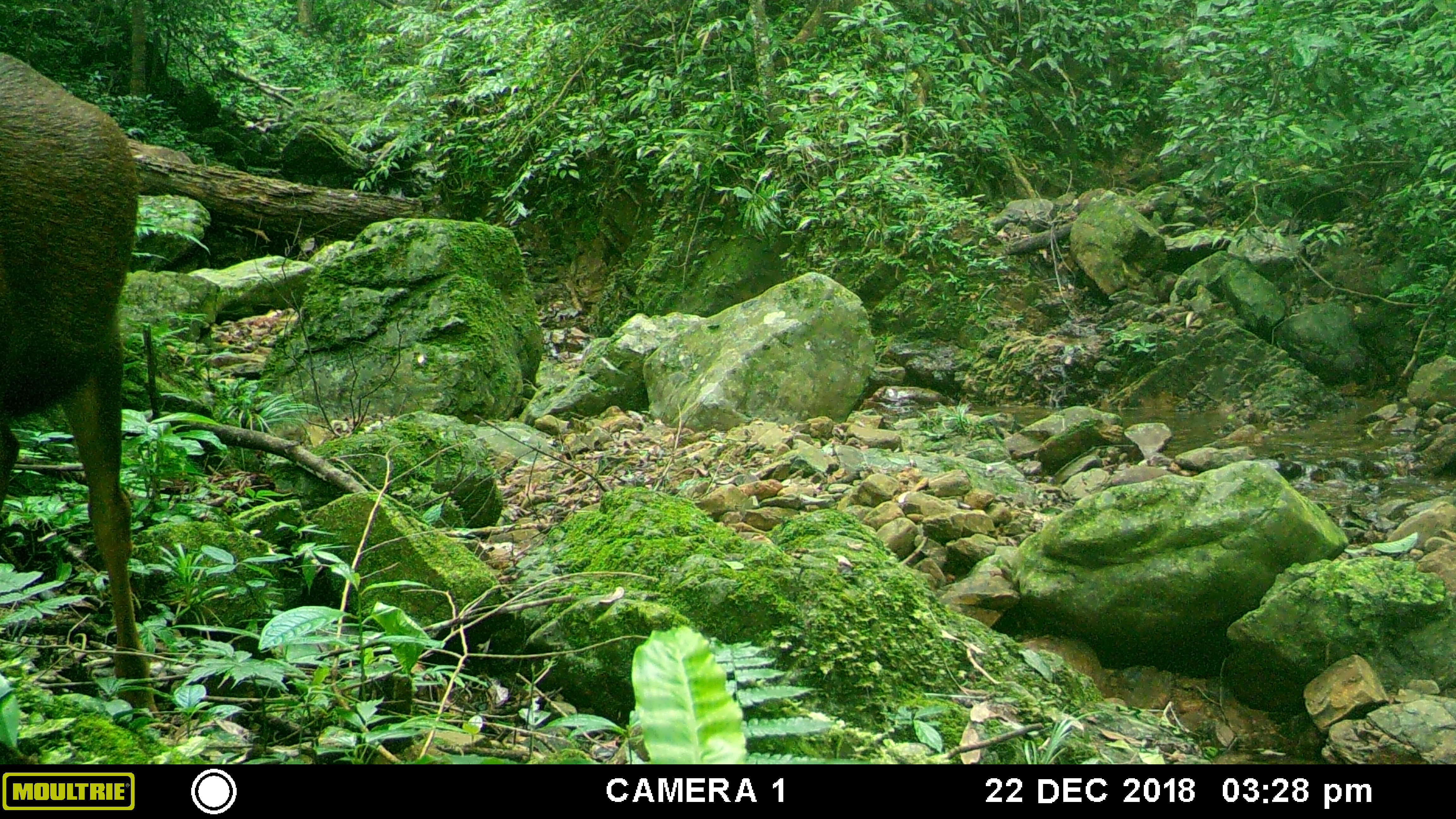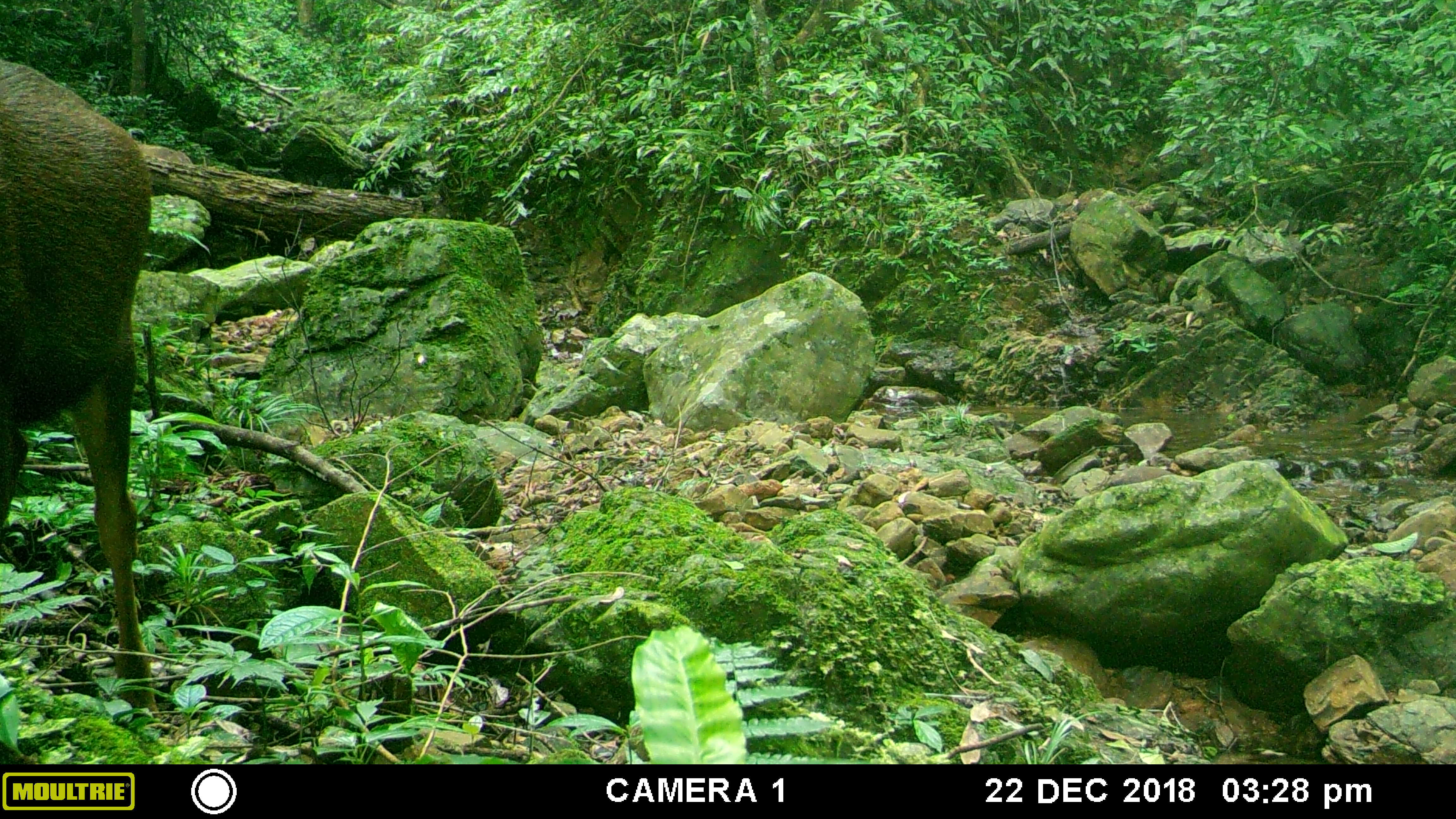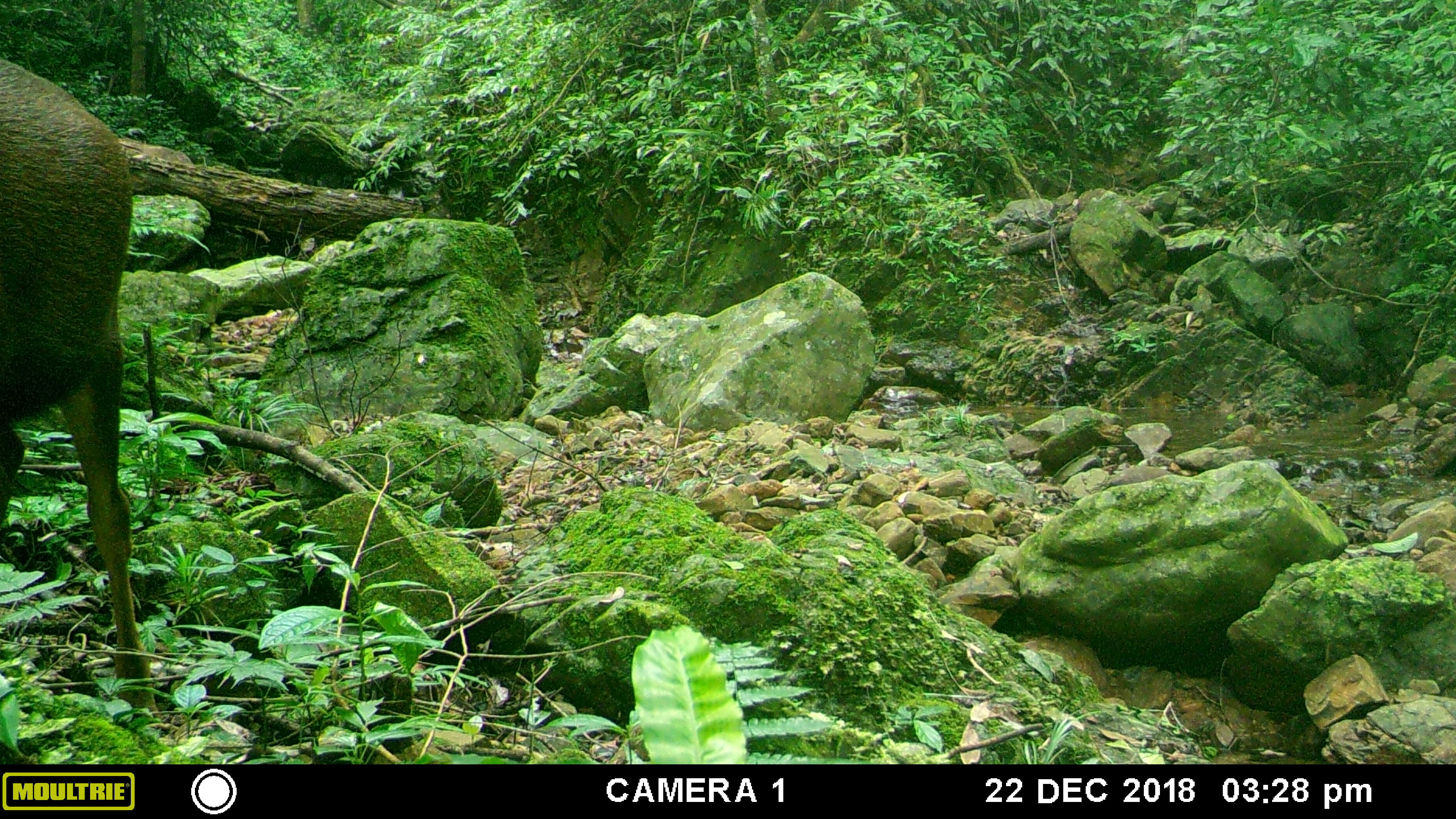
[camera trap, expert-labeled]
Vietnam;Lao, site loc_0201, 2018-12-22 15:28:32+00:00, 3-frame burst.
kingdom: Animalia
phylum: Chordata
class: Mammalia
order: Artiodactyla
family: Cervidae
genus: Rusa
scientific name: Rusa unicolor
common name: sambar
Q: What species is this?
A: Sambar (Rusa unicolor).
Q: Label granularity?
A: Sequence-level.